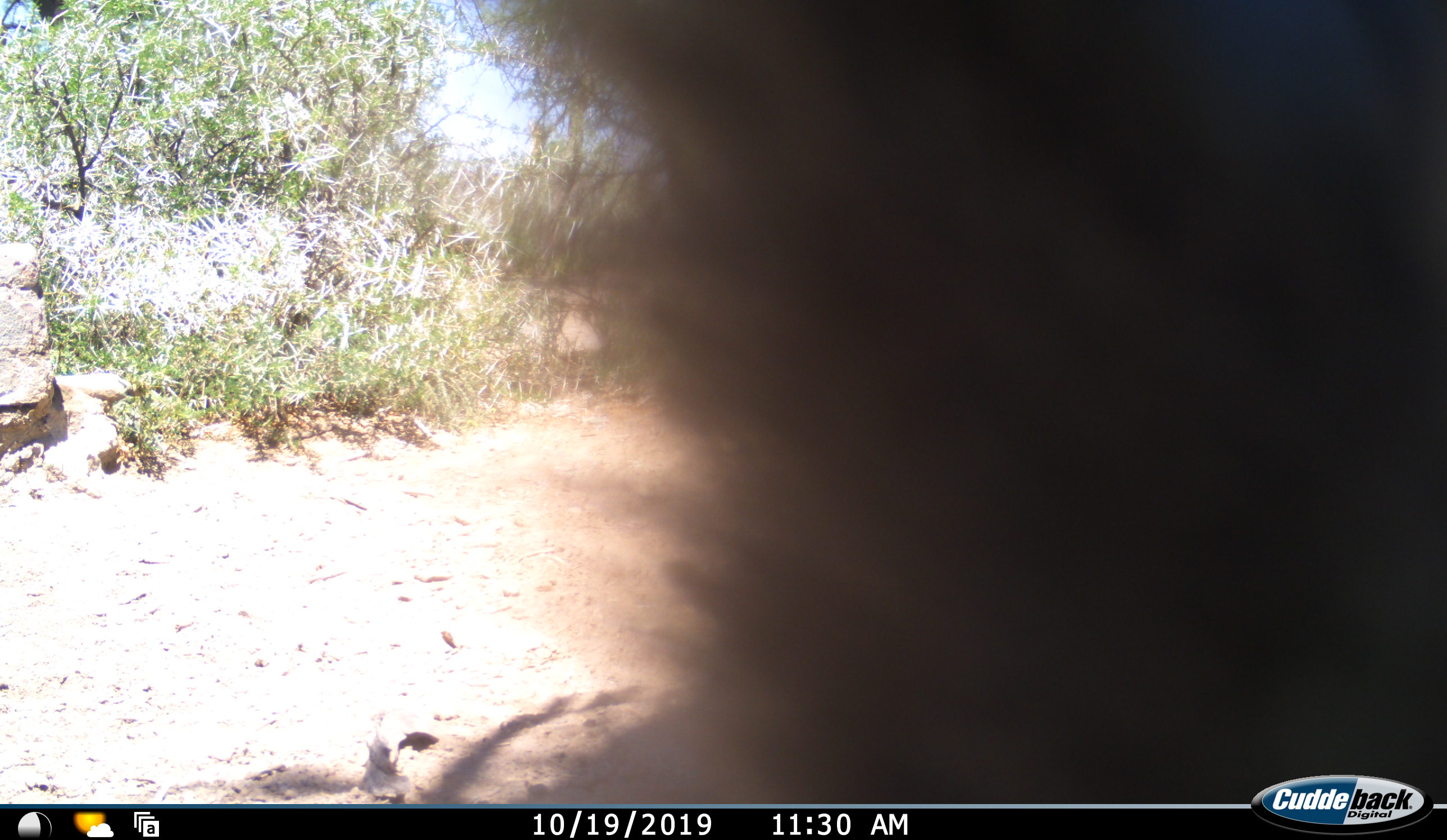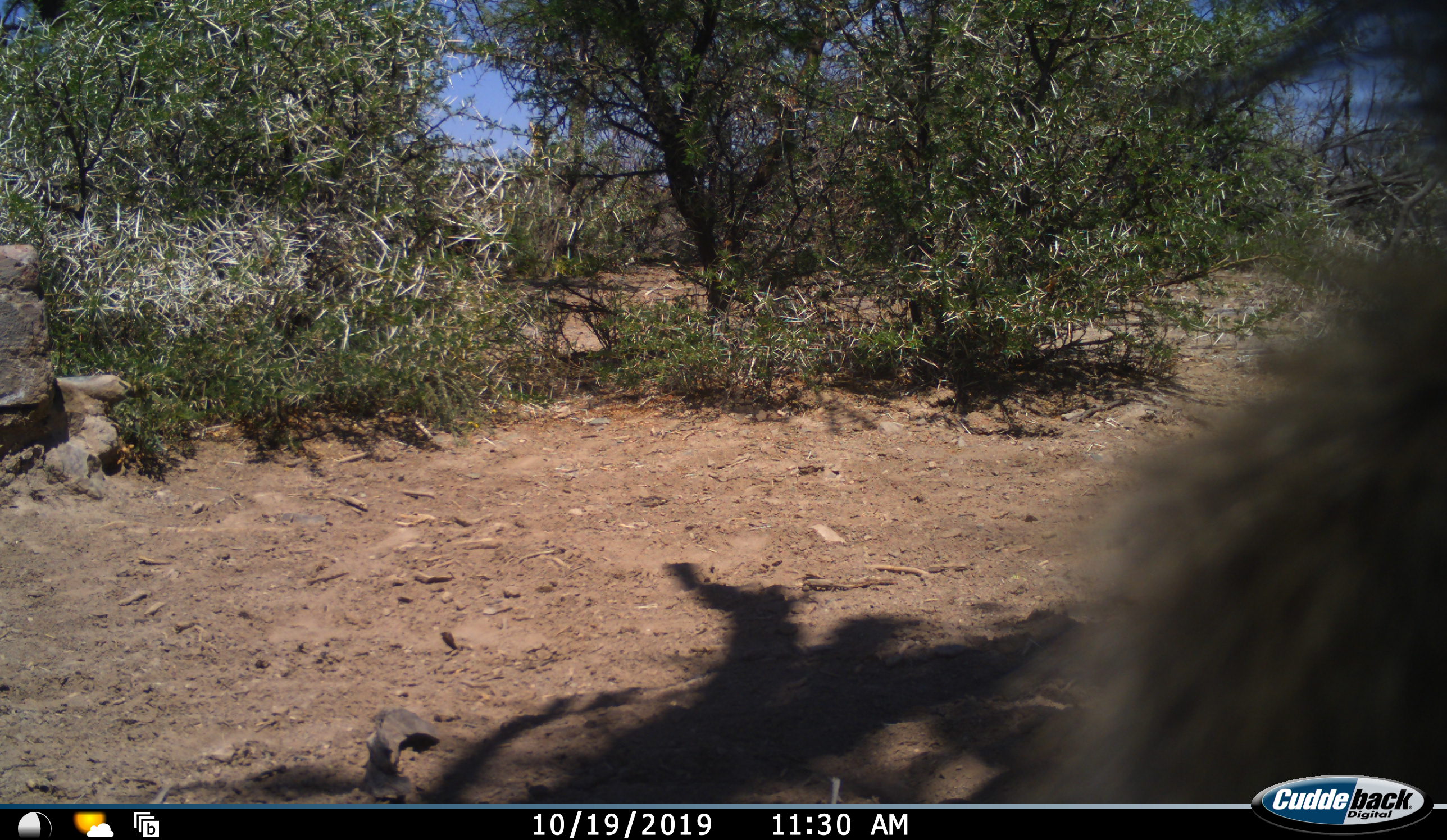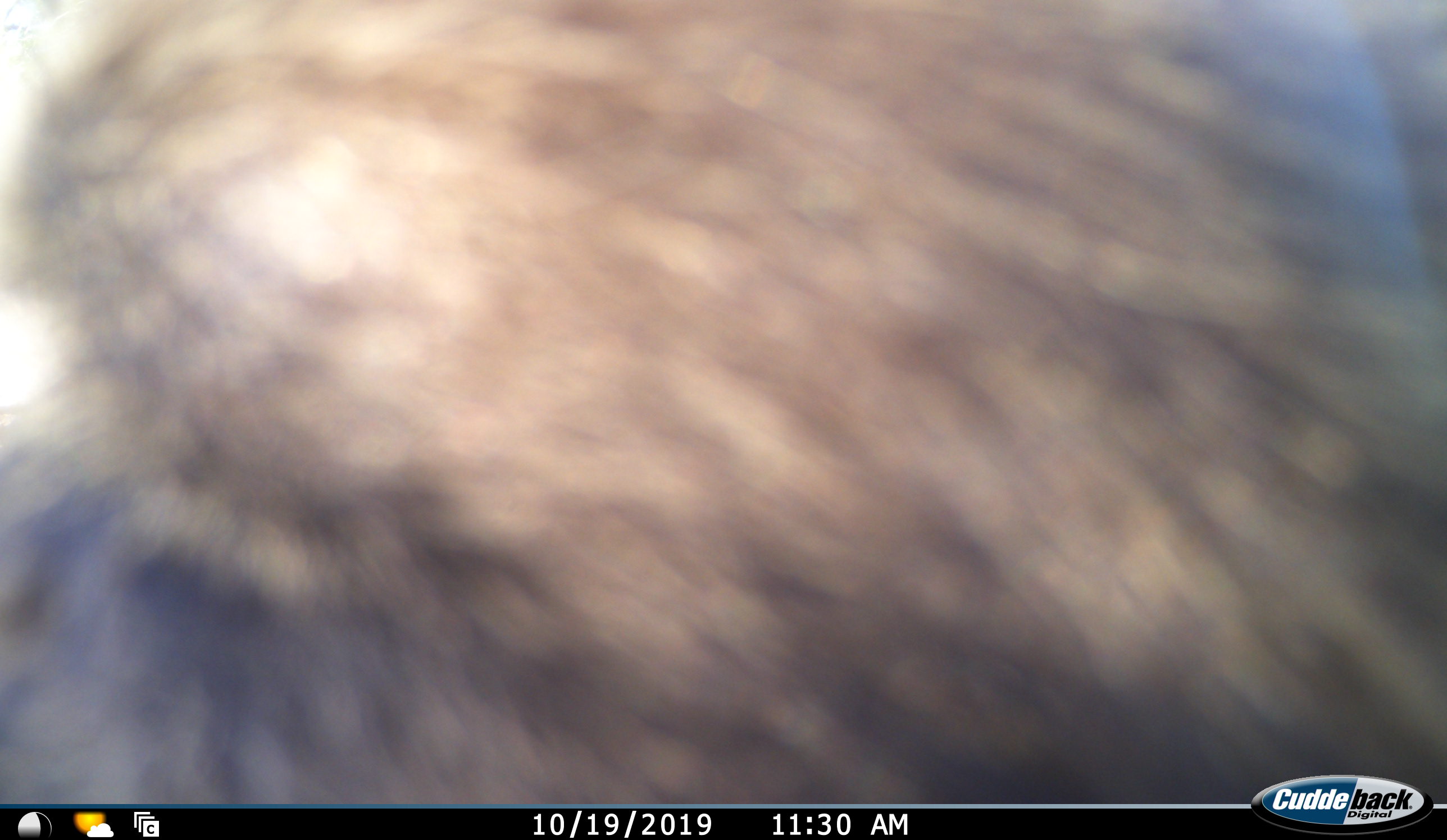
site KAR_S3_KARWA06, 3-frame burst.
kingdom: Animalia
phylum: Chordata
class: Mammalia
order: Primates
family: Cercopithecidae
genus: Papio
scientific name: Papio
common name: baboon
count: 1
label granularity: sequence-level